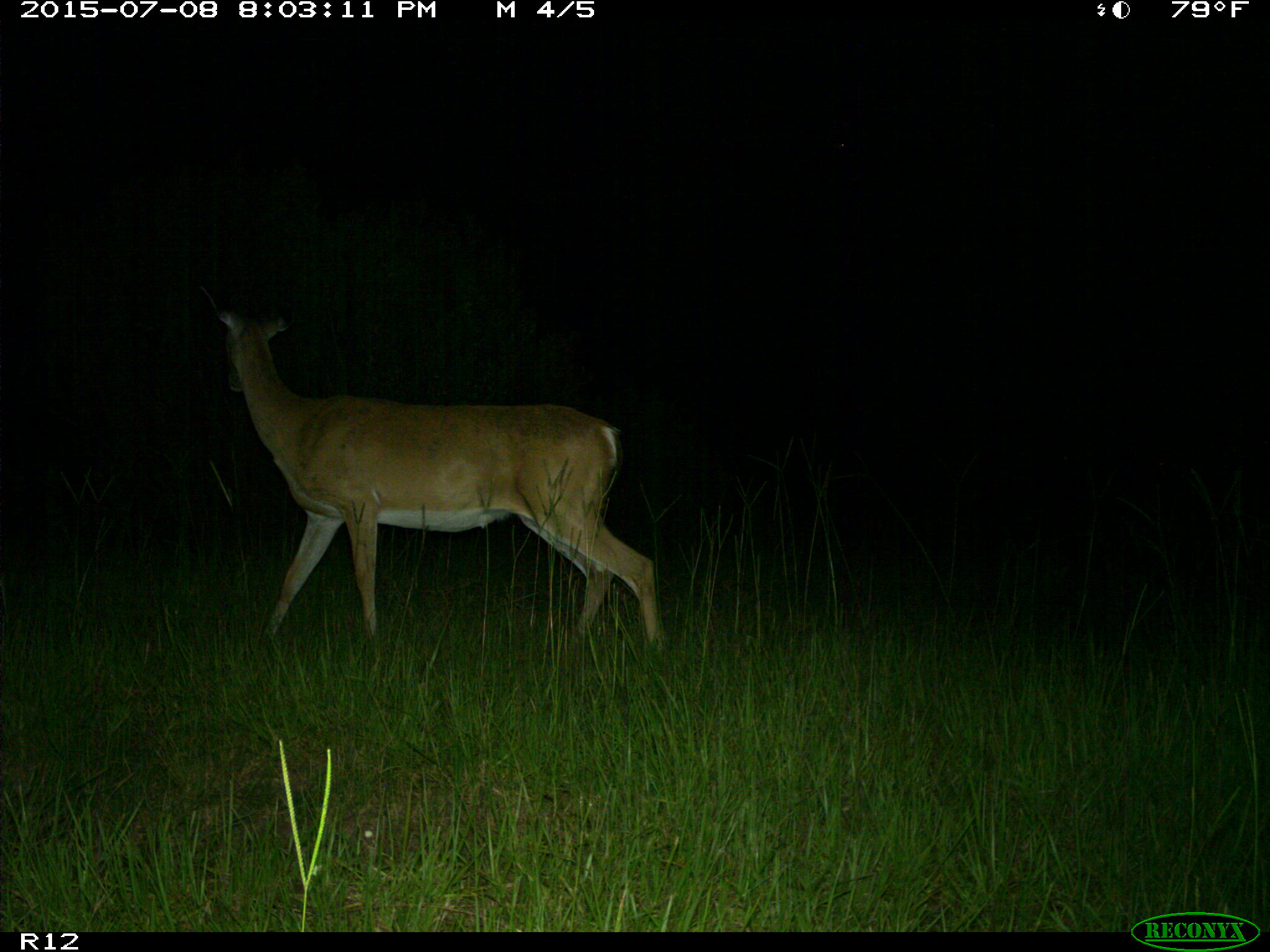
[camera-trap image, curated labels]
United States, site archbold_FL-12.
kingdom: Animalia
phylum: Chordata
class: Mammalia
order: Artiodactyla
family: Cervidae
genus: Odocoileus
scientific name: Odocoileus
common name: deer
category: unidentified deer